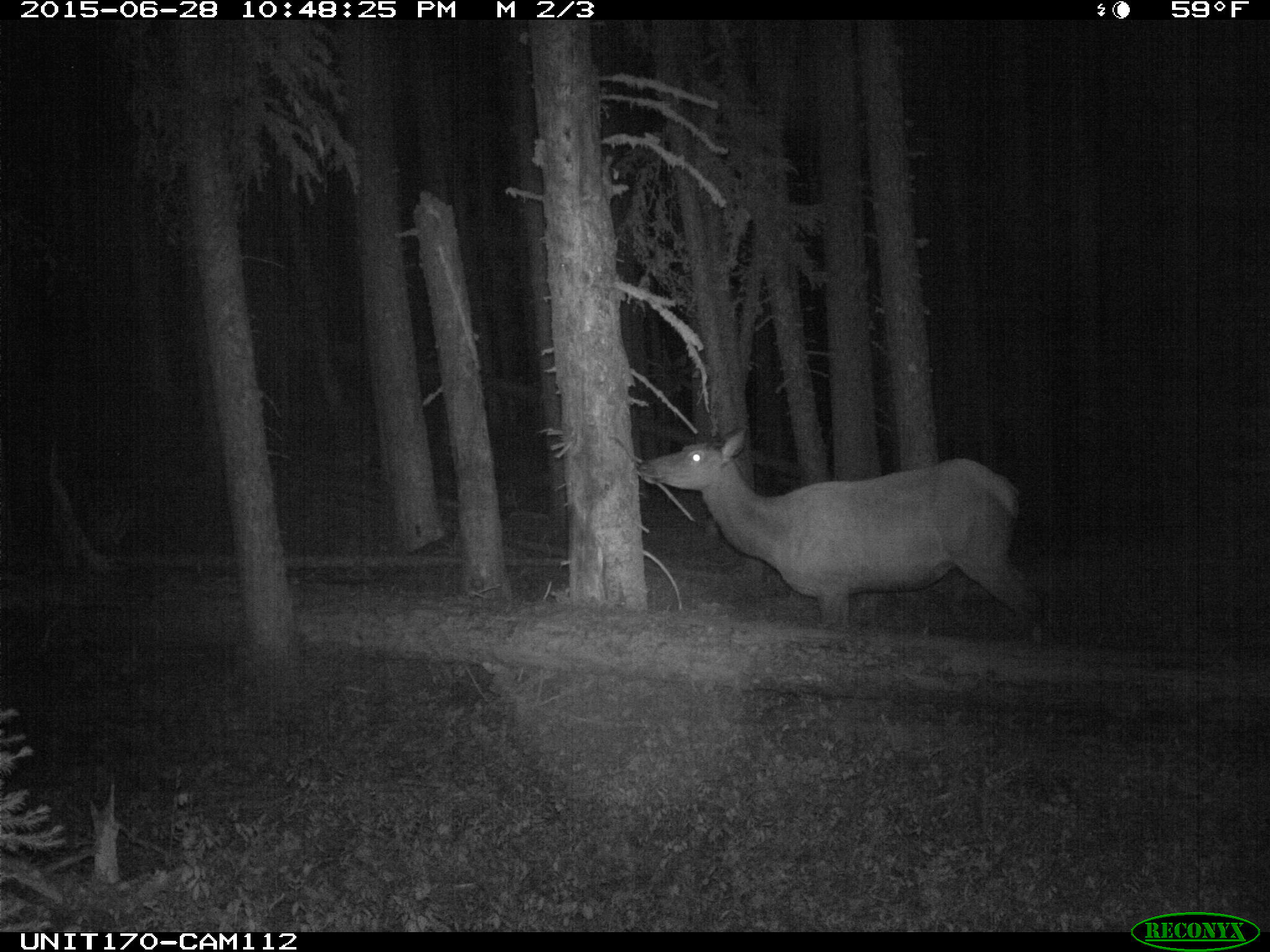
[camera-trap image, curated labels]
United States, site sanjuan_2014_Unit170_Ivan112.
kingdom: Animalia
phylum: Chordata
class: Mammalia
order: Artiodactyla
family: Cervidae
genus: Cervus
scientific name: Cervus elaphus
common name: red deer